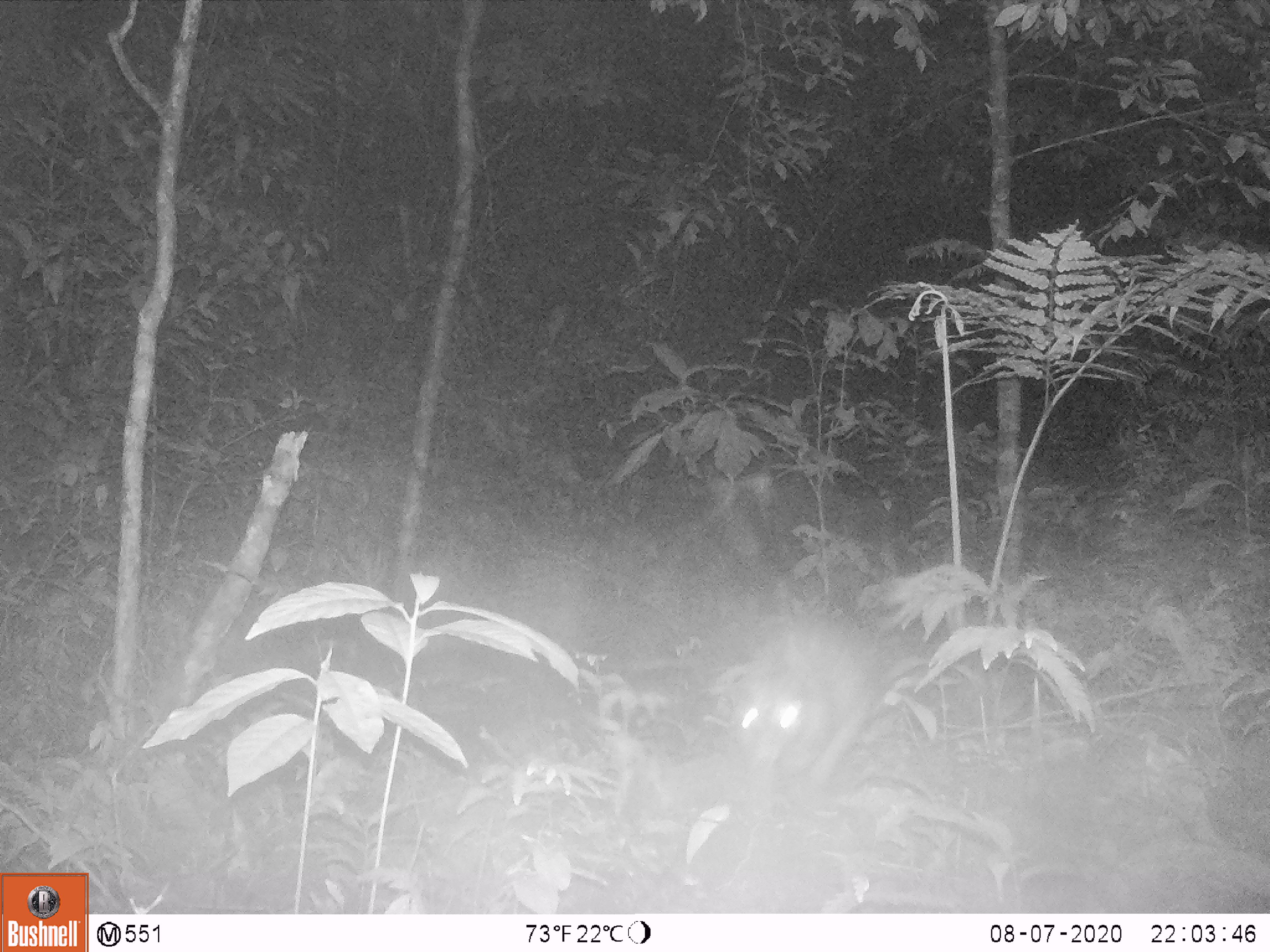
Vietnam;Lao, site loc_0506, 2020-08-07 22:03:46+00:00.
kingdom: Animalia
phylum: Chordata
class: Mammalia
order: Rodentia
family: Hystricidae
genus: Atherurus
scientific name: Atherurus macrourus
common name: asiatic brush-tailed porcupine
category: asiatic brush tailed porcupine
Asiatic brush tailed porcupine (asiatic brush-tailed porcupine) (Atherurus macrourus). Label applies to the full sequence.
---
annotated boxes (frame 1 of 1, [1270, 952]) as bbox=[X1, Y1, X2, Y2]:
asiatic brush tailed porcupine: bbox=[726, 616, 882, 782]